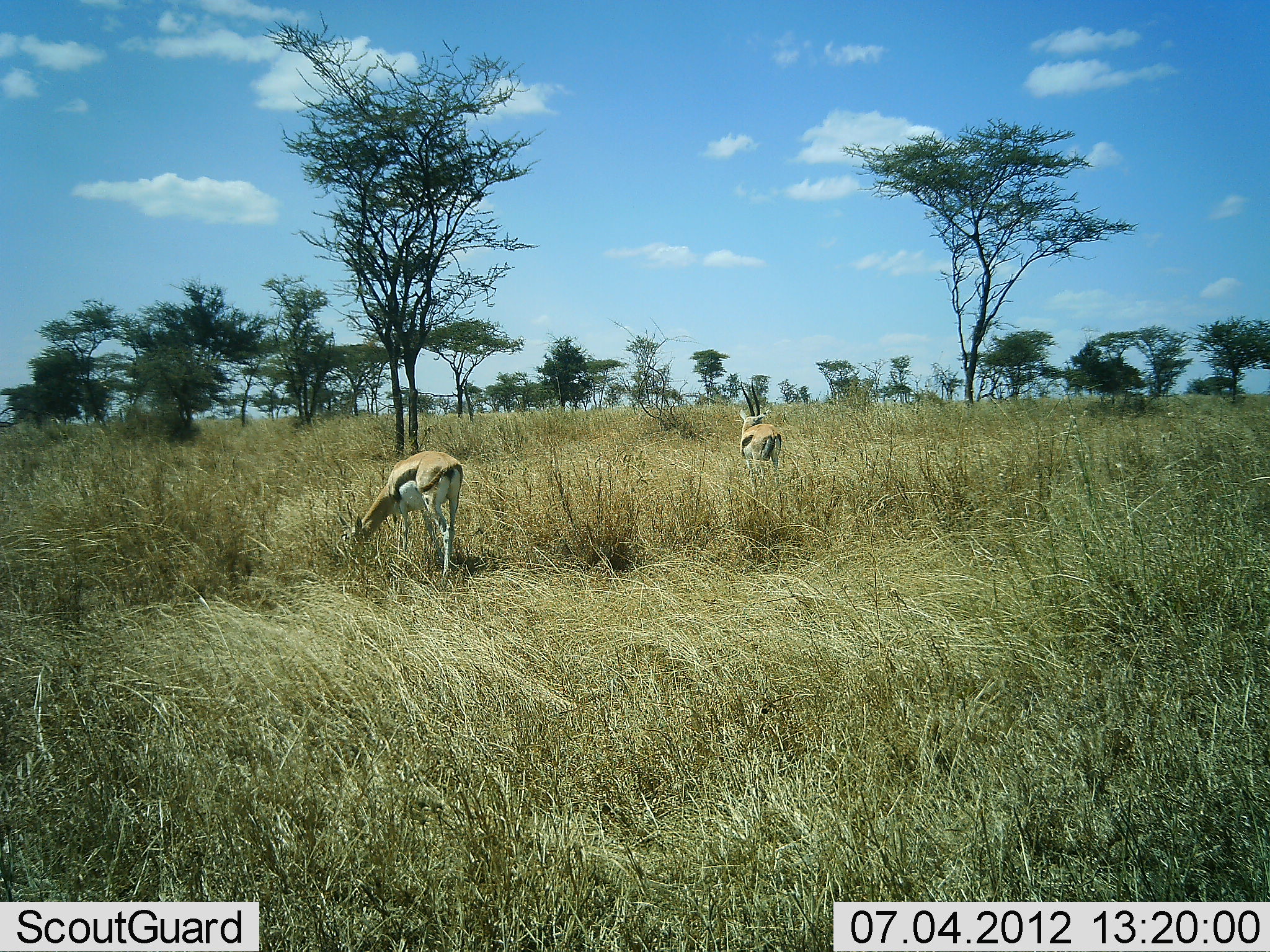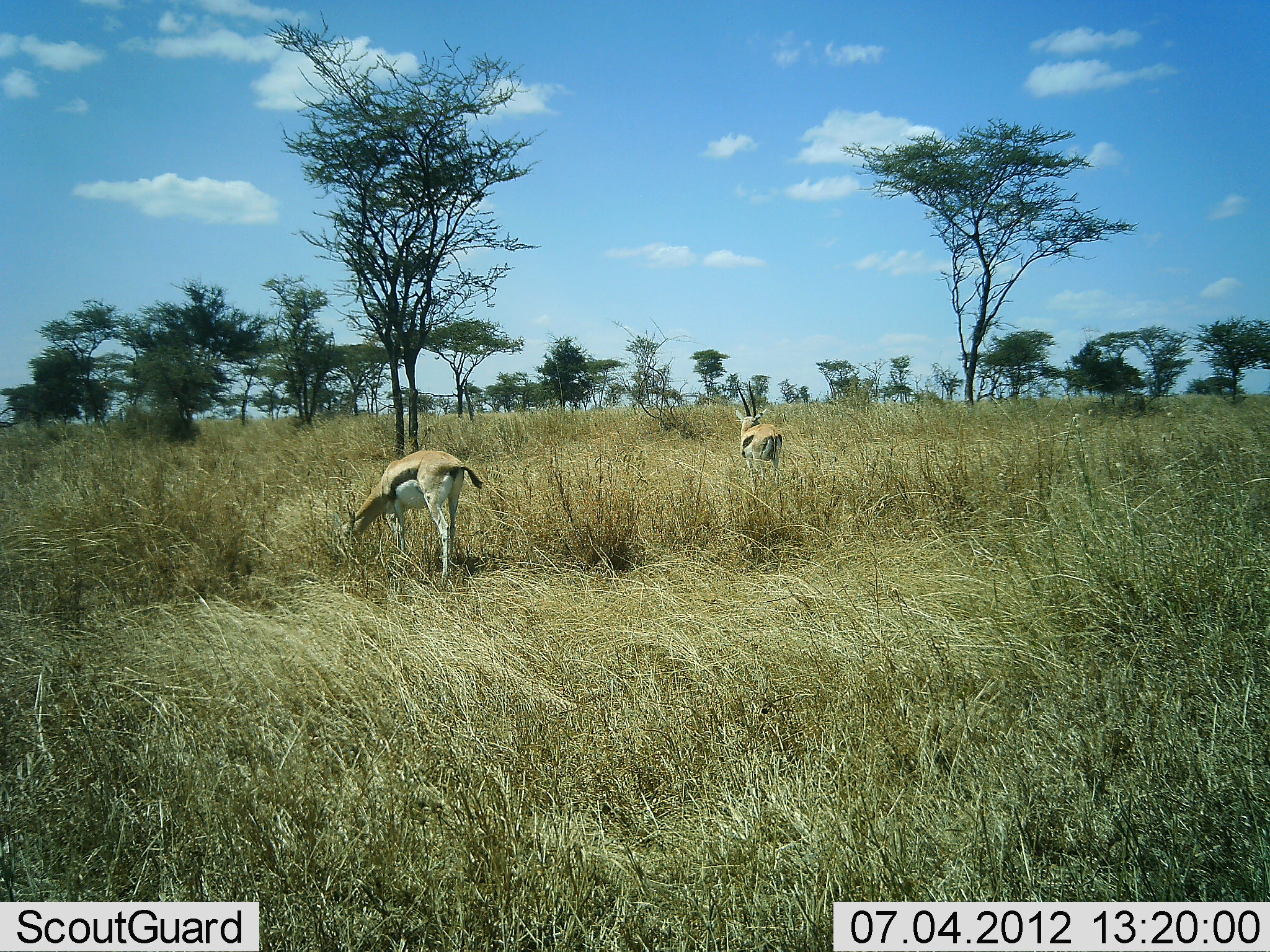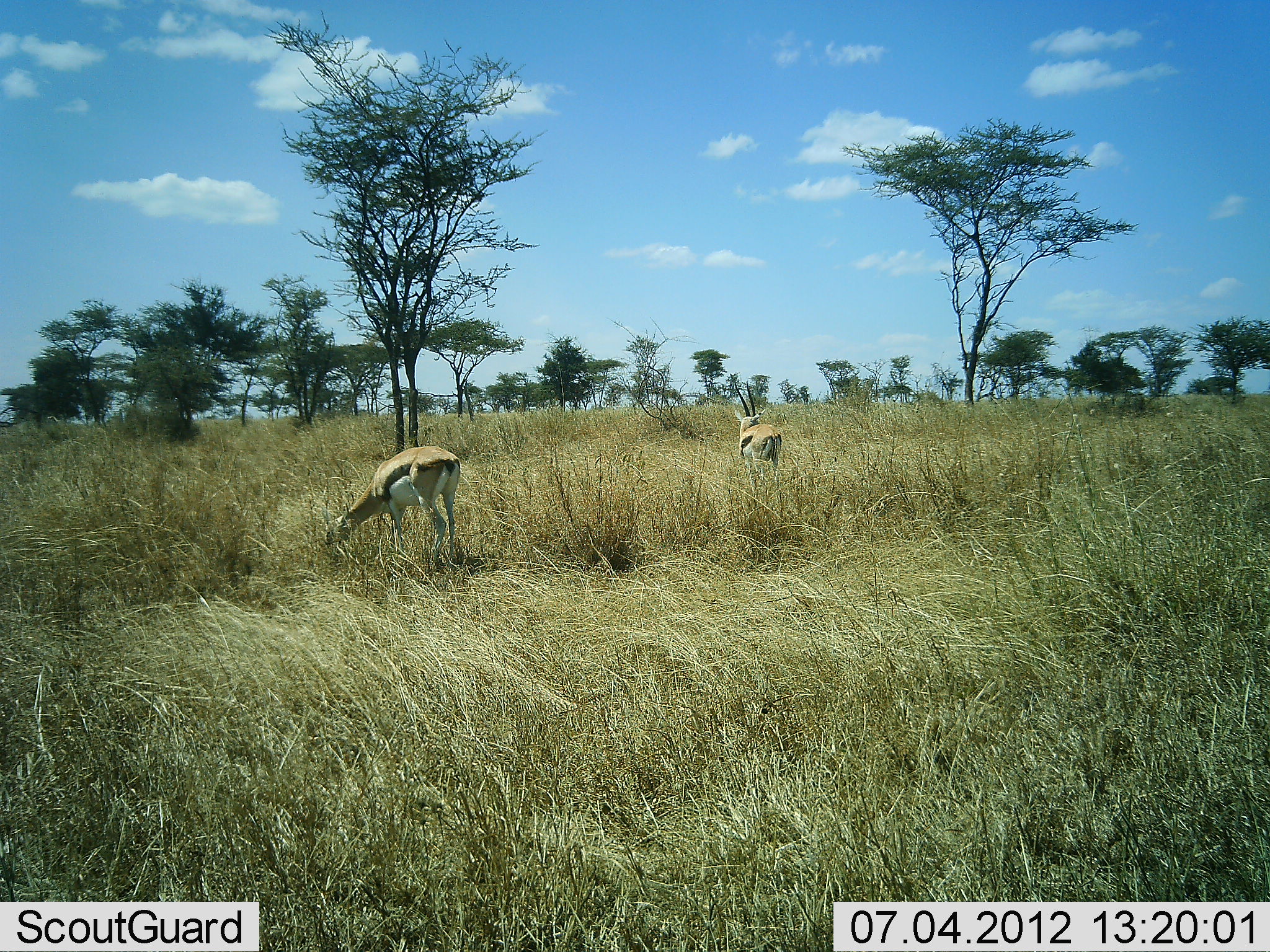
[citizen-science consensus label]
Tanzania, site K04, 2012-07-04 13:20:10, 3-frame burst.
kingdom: Animalia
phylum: Chordata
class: Mammalia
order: Artiodactyla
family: Bovidae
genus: Eudorcas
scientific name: Eudorcas thomsonii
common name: thomson's gazelle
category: gazellethomsons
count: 2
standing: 70%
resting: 0%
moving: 0%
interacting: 0%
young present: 0%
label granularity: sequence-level